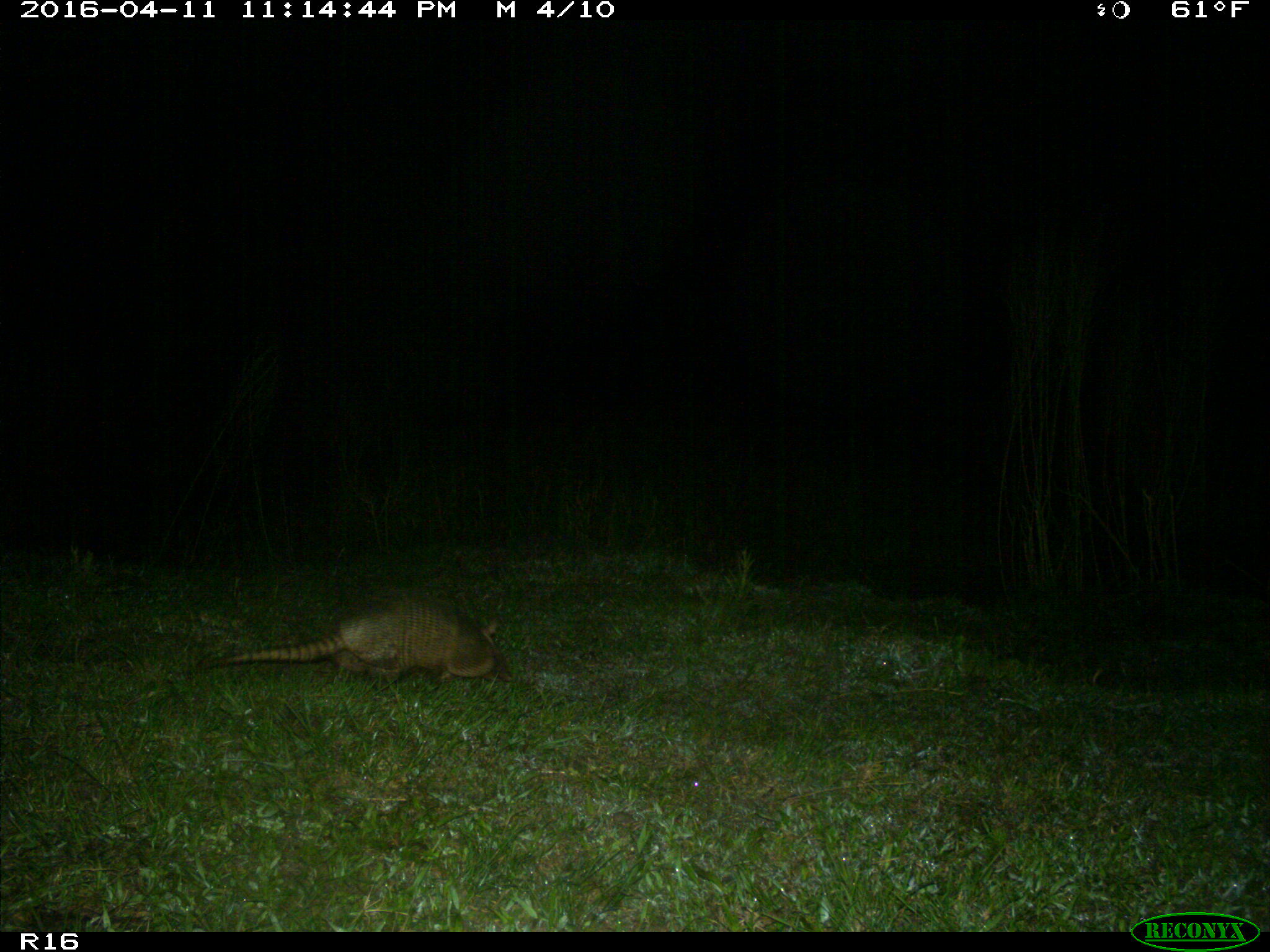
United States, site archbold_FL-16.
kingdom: Animalia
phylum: Chordata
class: Mammalia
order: Cingulata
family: Dasypodidae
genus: Dasypus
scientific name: Dasypus novemcinctus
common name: nine-banded armadillo